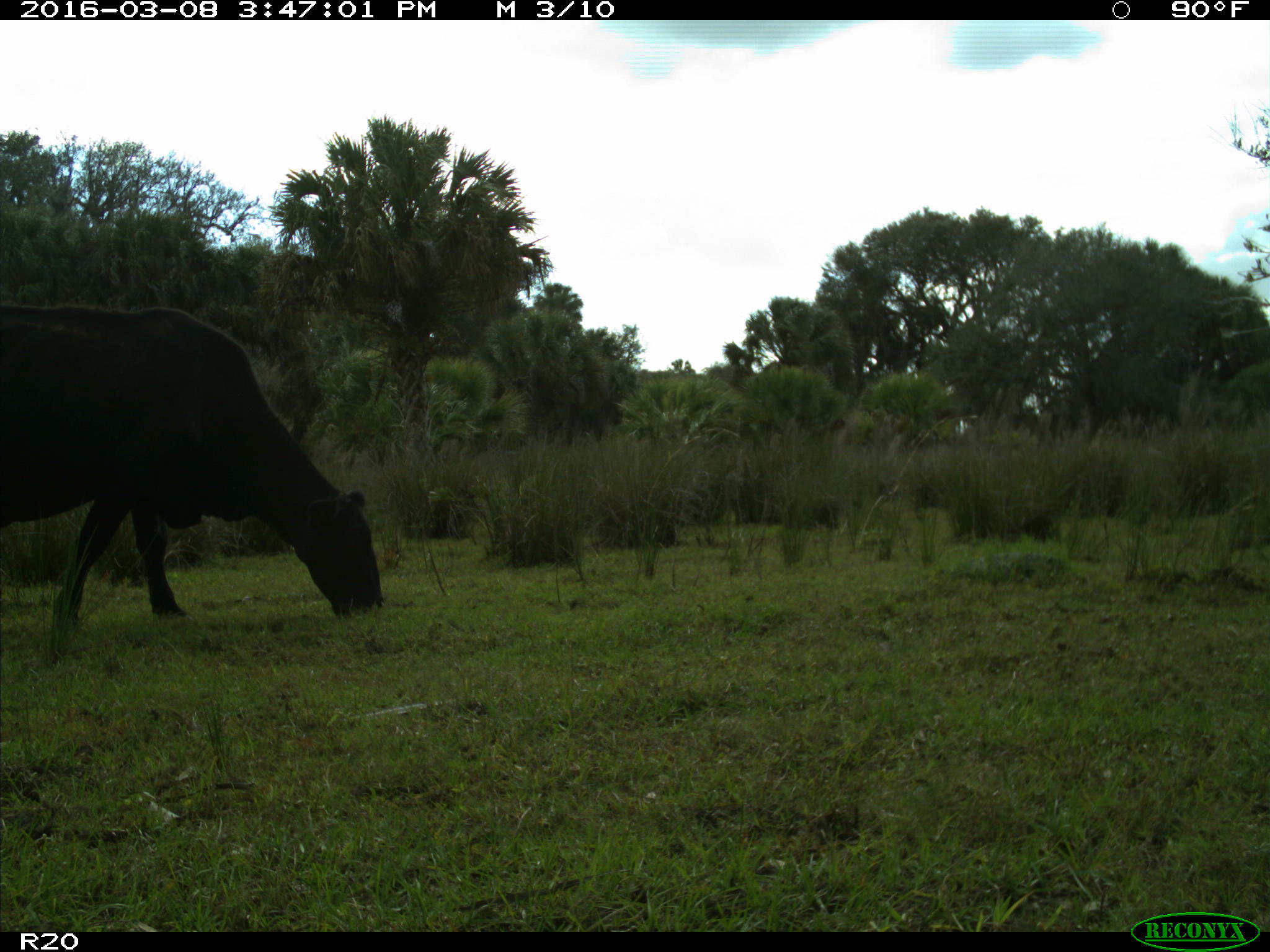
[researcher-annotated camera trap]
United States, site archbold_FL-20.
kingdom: Animalia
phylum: Chordata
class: Mammalia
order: Artiodactyla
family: Bovidae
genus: Bos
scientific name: Bos taurus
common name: domestic cow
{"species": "Bos taurus (domestic cow)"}